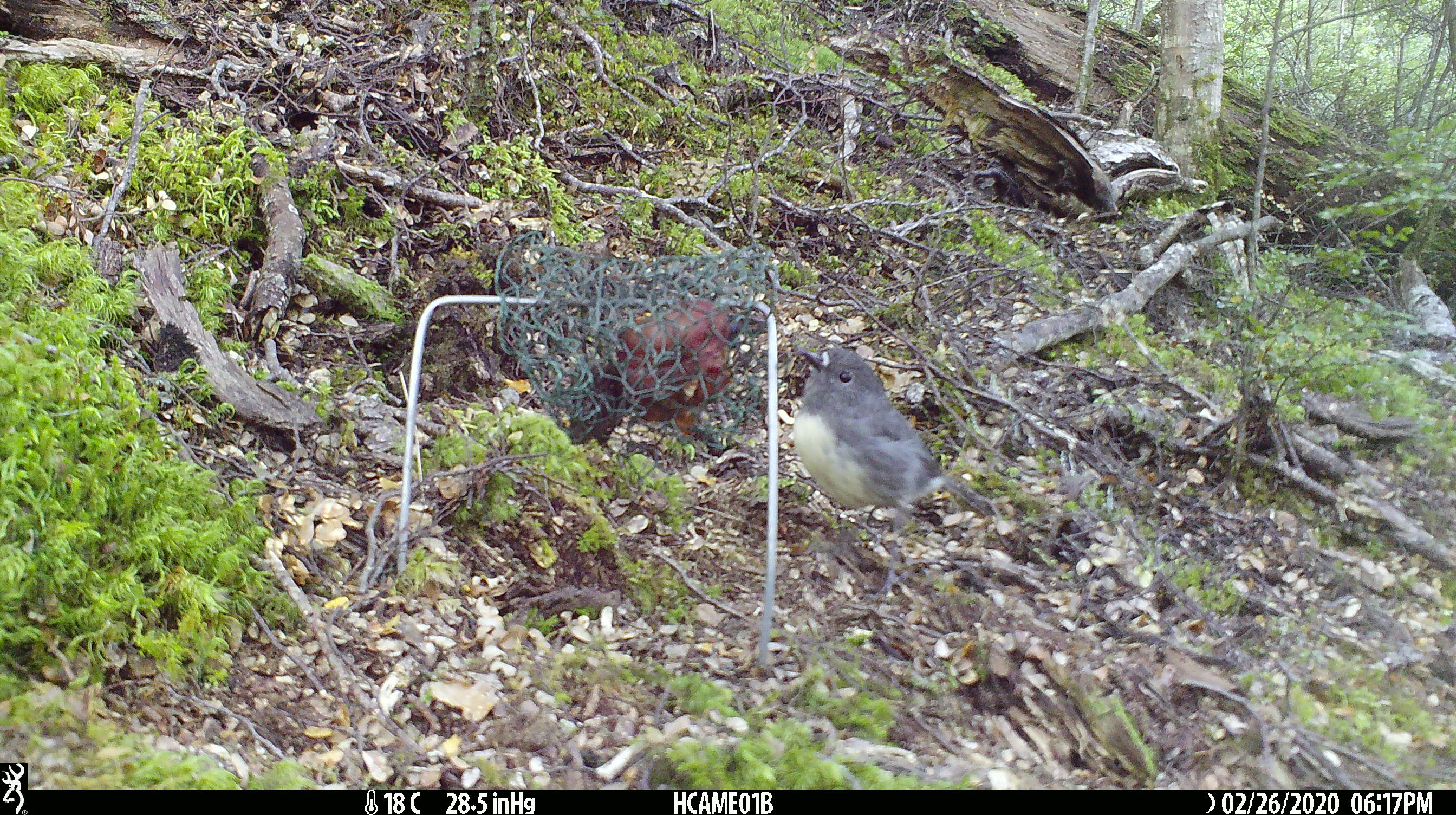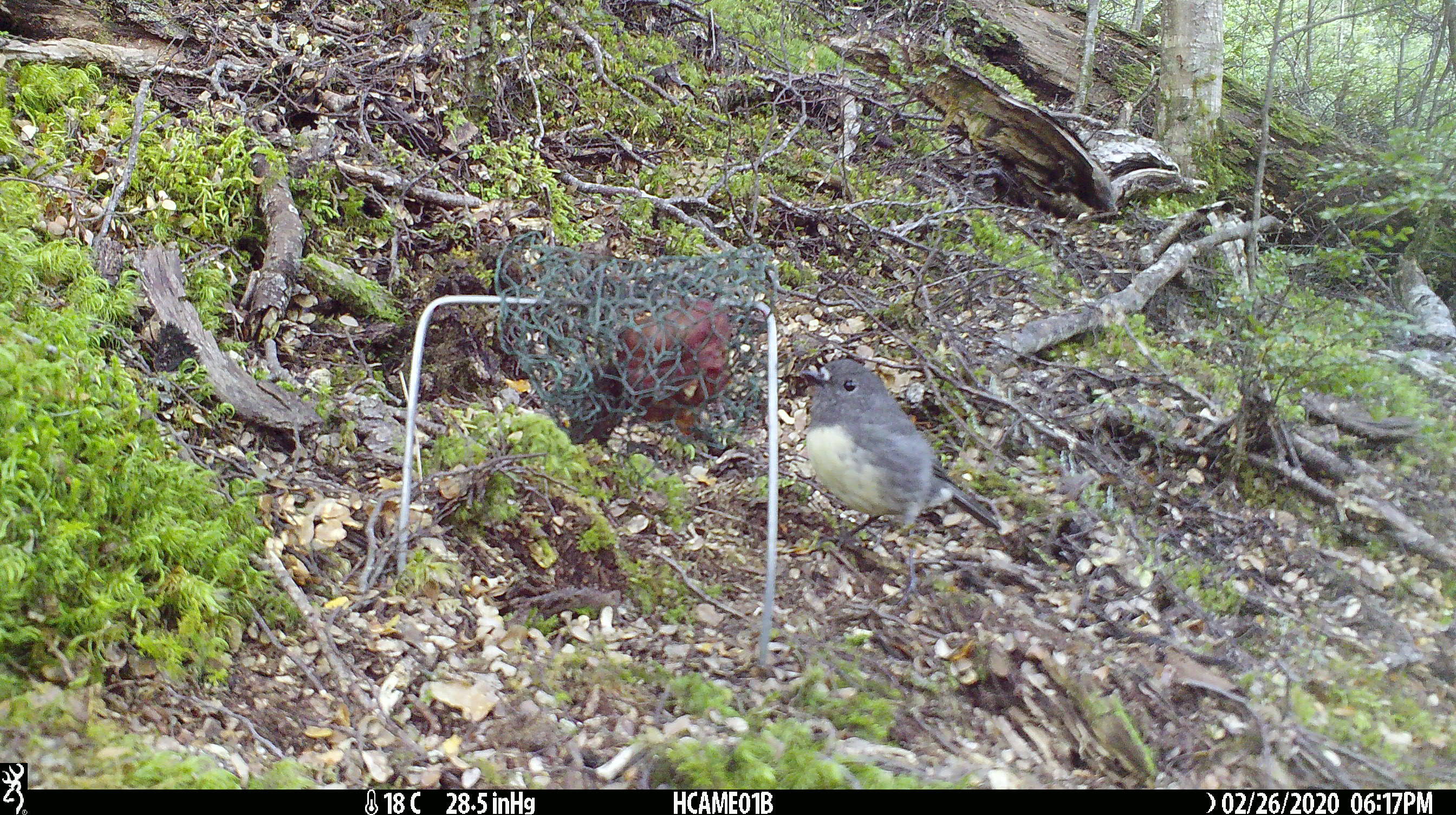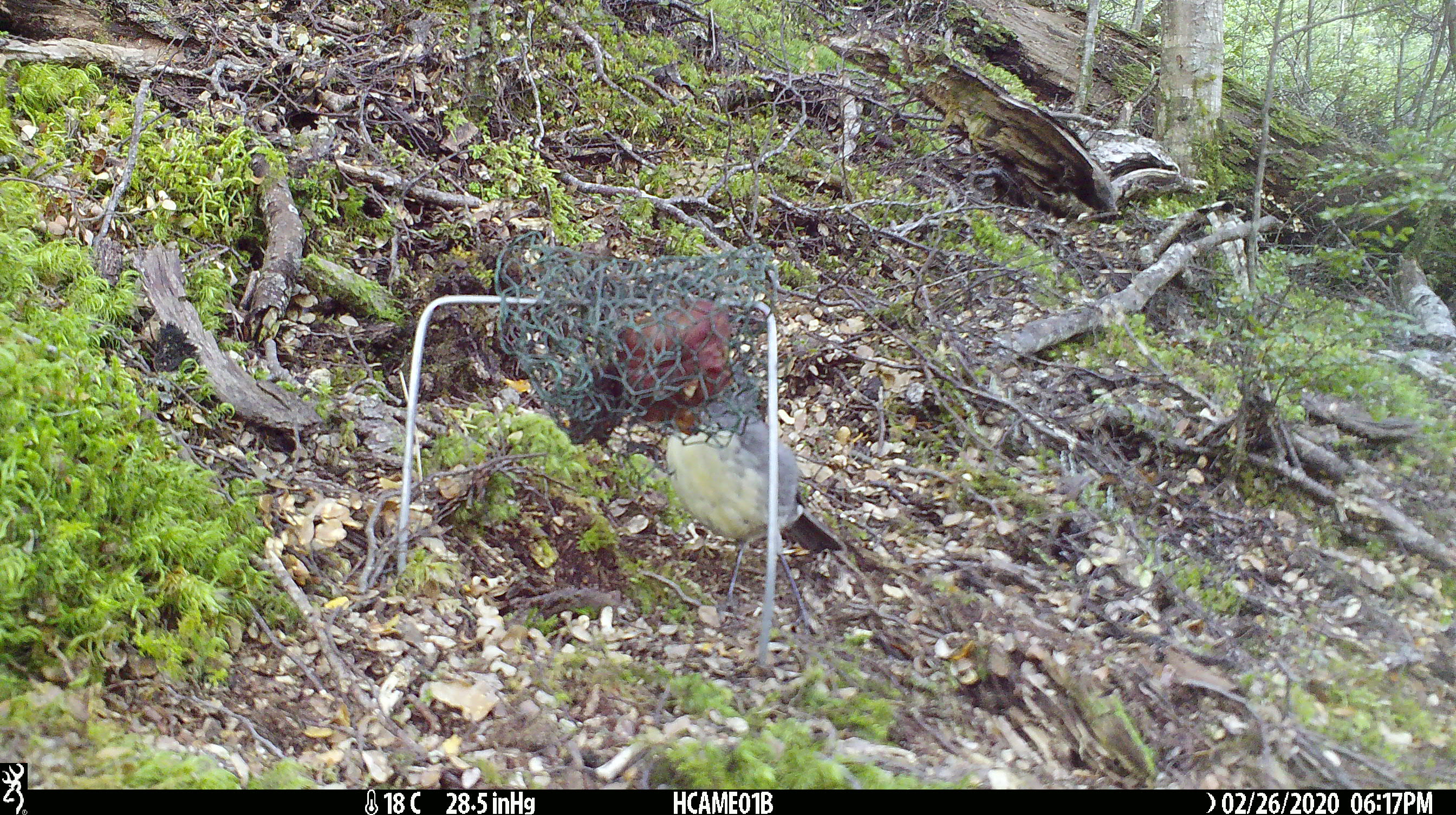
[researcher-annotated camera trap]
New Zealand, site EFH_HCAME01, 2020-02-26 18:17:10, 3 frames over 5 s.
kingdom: Animalia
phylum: Chordata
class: Aves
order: Passeriformes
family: Petroicidae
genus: Petroica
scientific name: Petroica australis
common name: new zealand robin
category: robin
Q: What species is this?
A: Robin (new zealand robin) (Petroica australis).